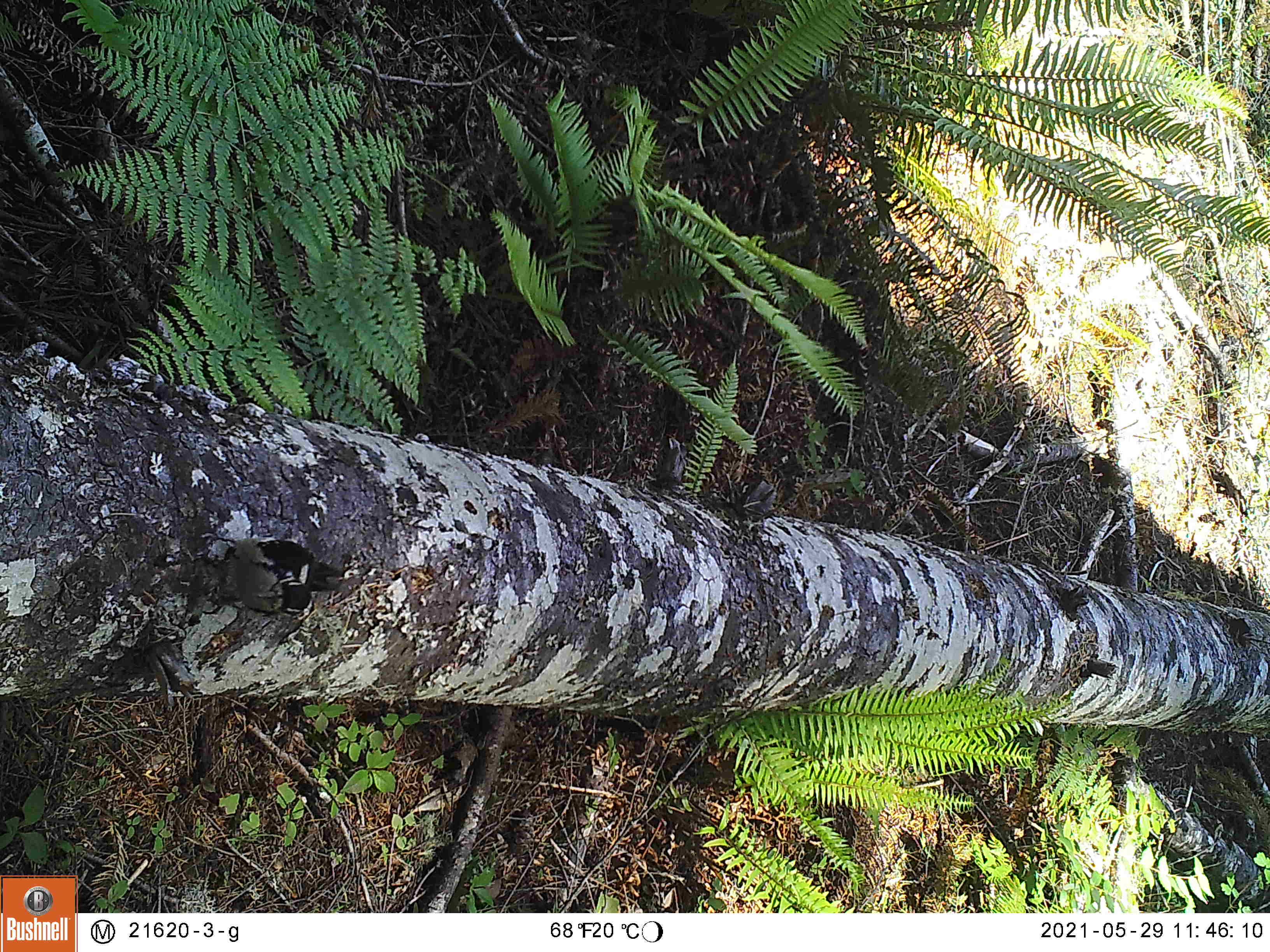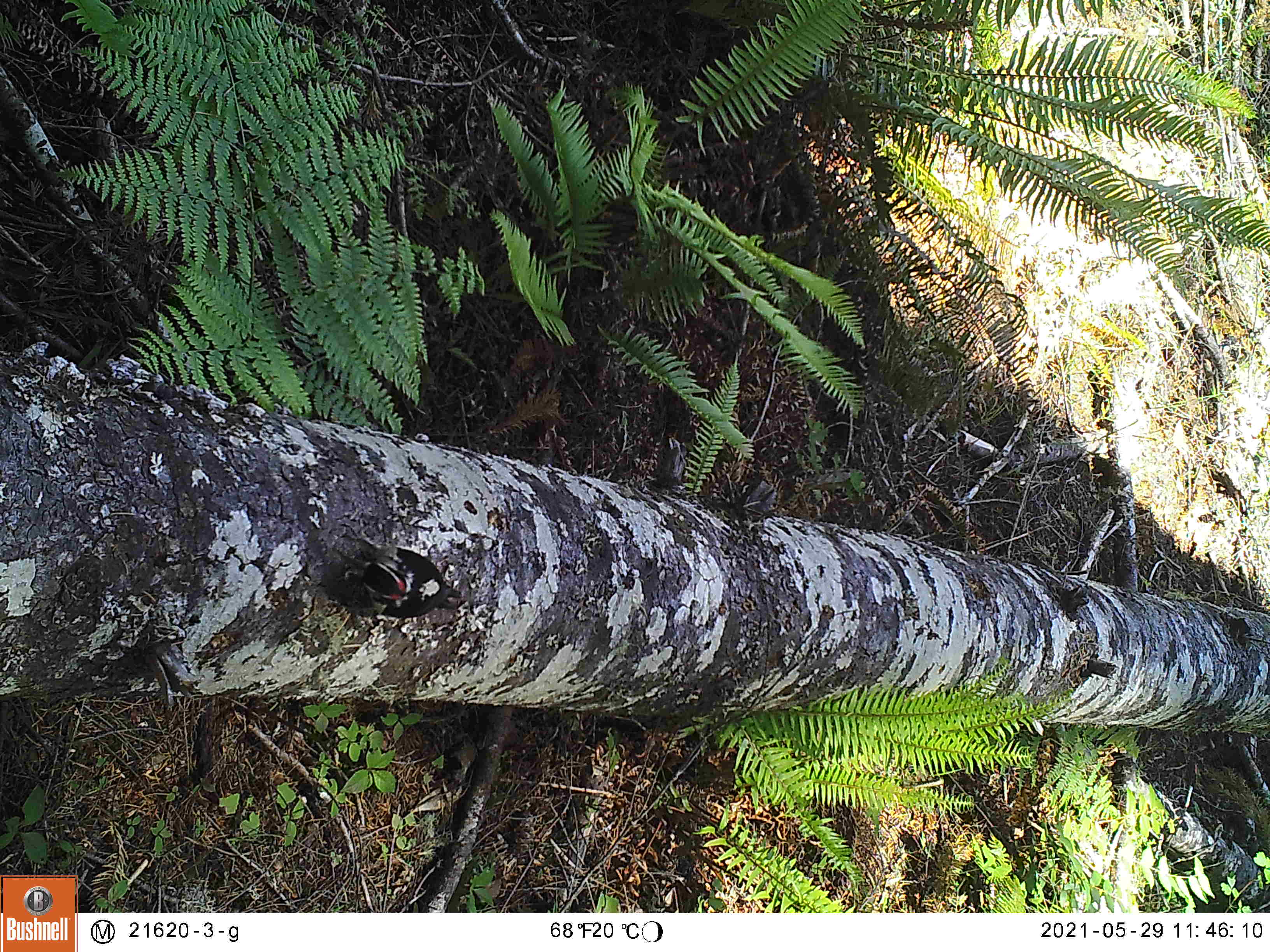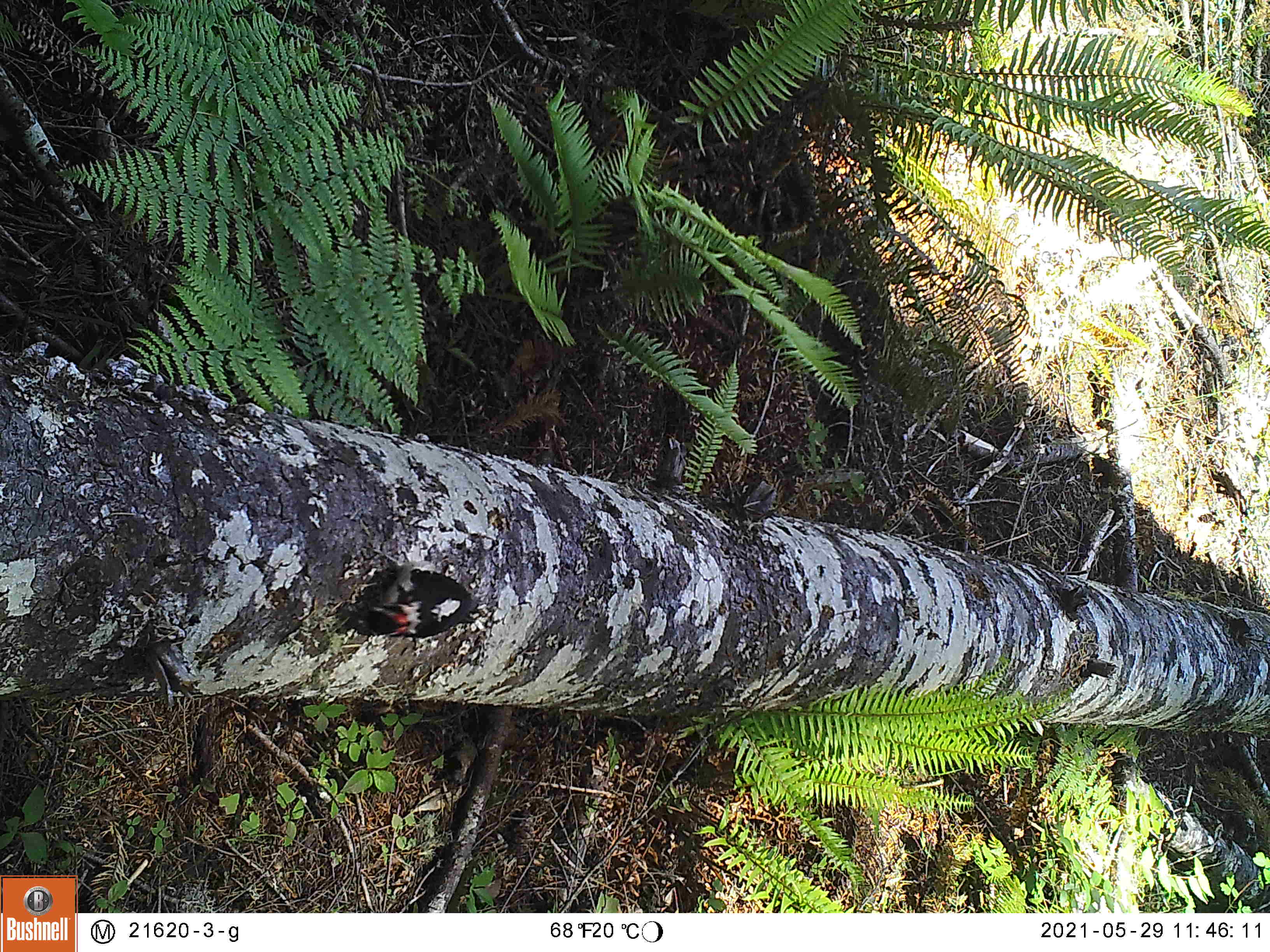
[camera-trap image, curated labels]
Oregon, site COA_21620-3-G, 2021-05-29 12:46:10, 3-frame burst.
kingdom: Animalia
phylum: Chordata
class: Aves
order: Piciformes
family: Picidae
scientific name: Picidae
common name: woodpeckers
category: picidae family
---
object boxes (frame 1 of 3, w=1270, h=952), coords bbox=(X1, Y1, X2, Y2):
picidae family: bbox=(170, 502, 383, 645)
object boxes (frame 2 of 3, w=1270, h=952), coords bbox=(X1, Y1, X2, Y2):
picidae family: bbox=(308, 518, 491, 660)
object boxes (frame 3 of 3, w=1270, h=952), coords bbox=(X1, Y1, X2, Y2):
picidae family: bbox=(326, 539, 515, 665)